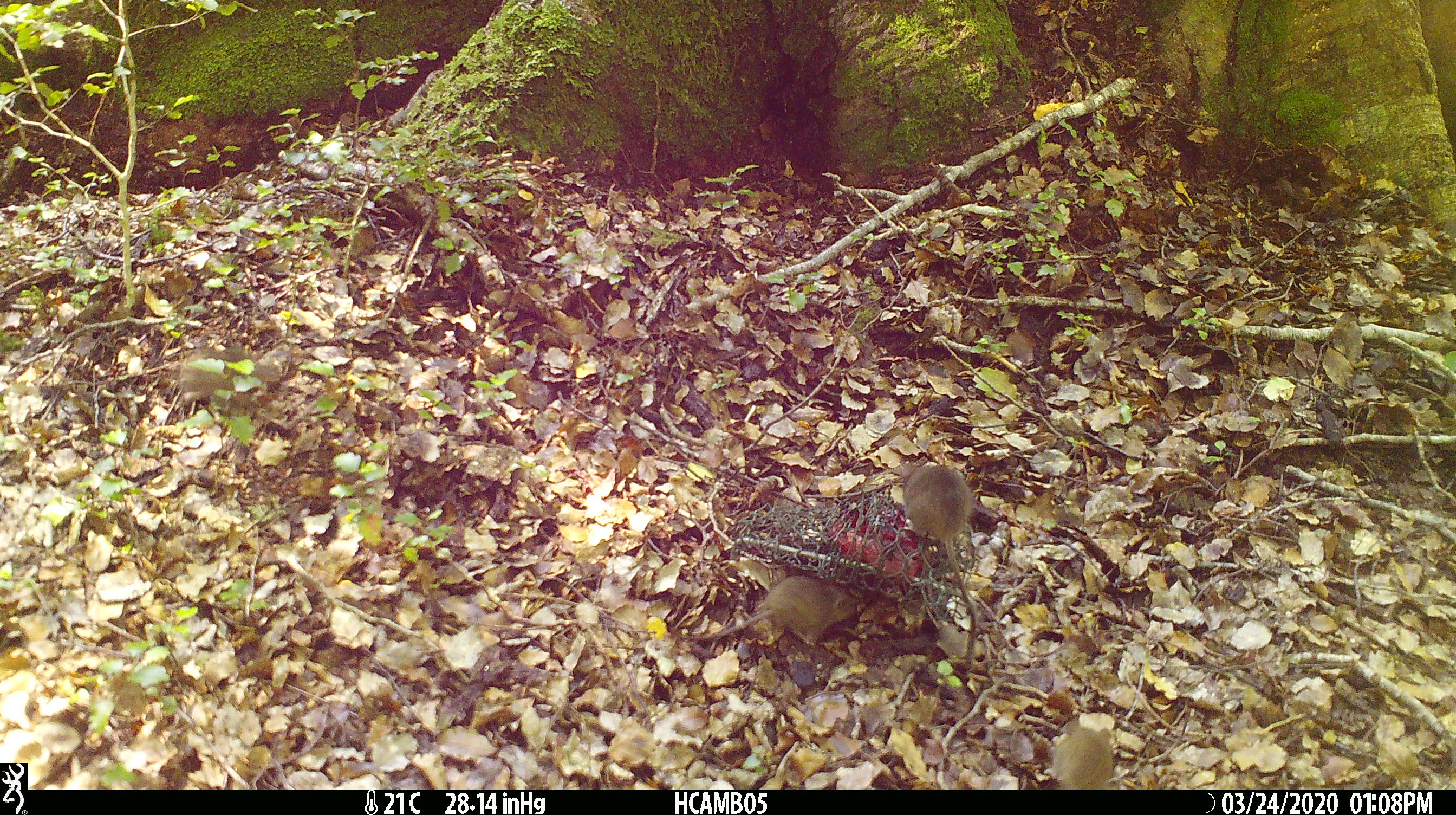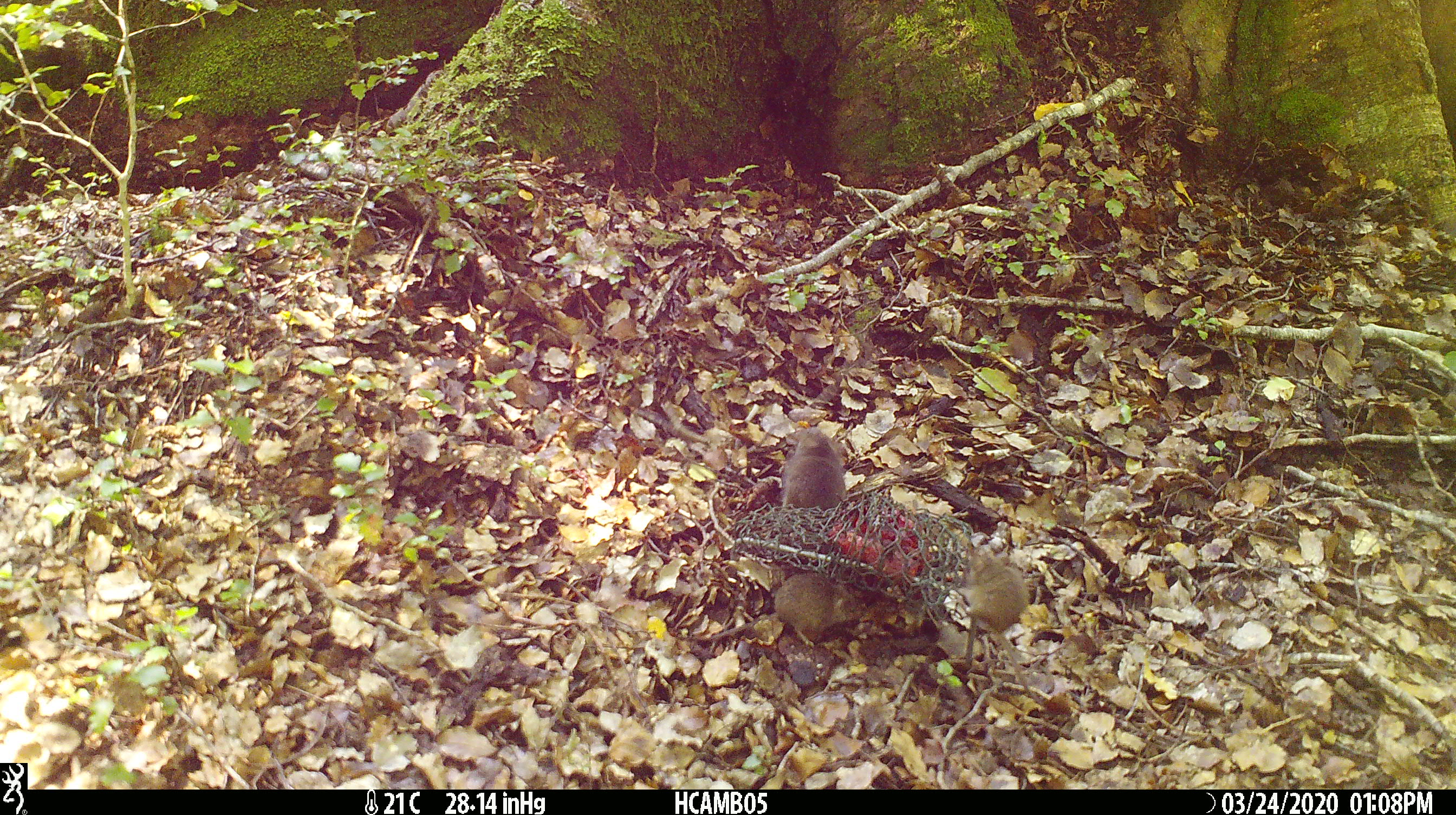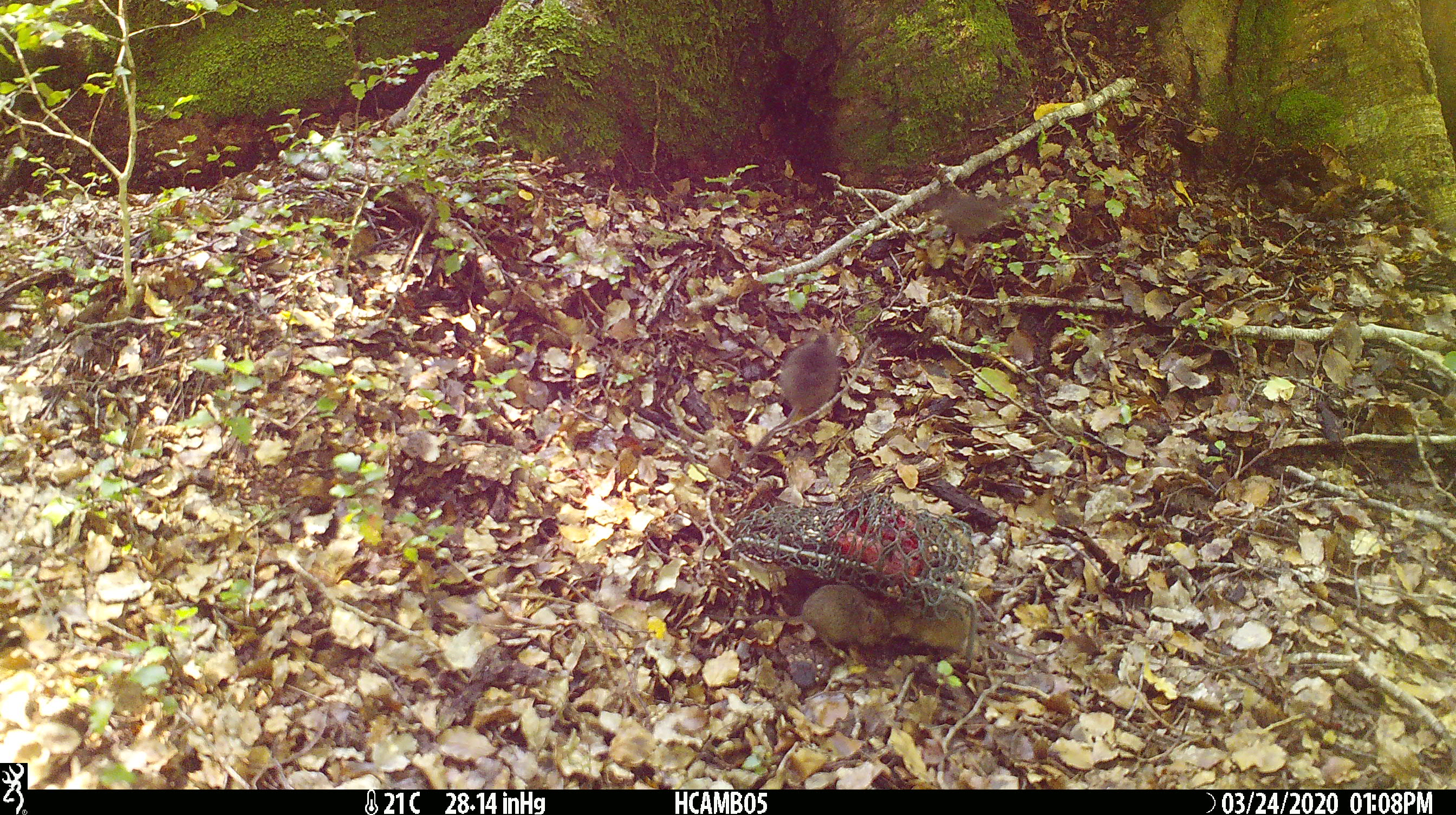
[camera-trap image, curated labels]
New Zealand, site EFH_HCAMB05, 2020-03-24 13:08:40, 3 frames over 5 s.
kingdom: Animalia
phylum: Chordata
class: Mammalia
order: Rodentia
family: Muridae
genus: Mus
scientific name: Mus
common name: mouse